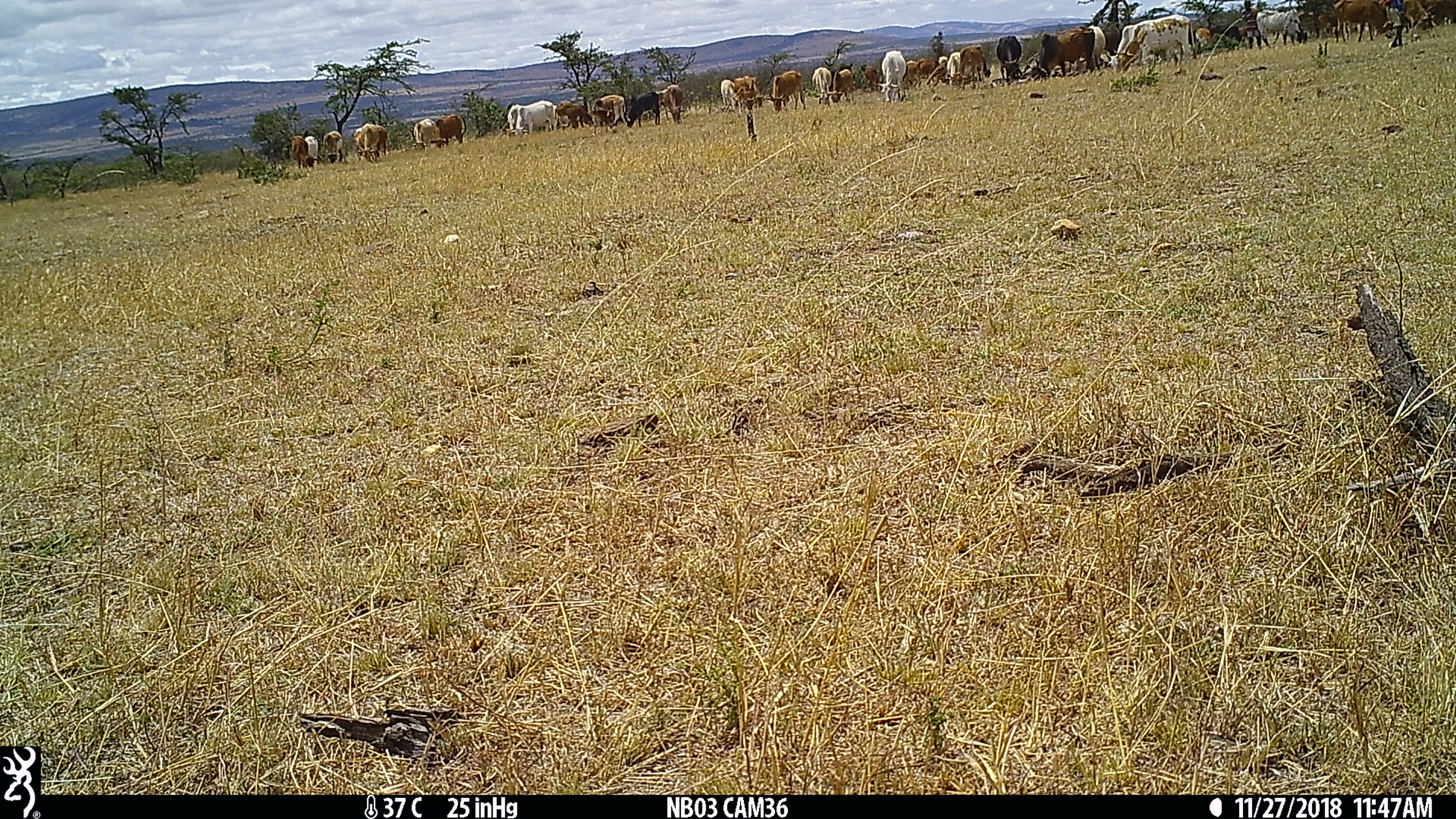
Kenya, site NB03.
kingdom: Animalia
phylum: Chordata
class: Mammalia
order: Artiodactyla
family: Bovidae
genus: Bos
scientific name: Bos taurus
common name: cattle